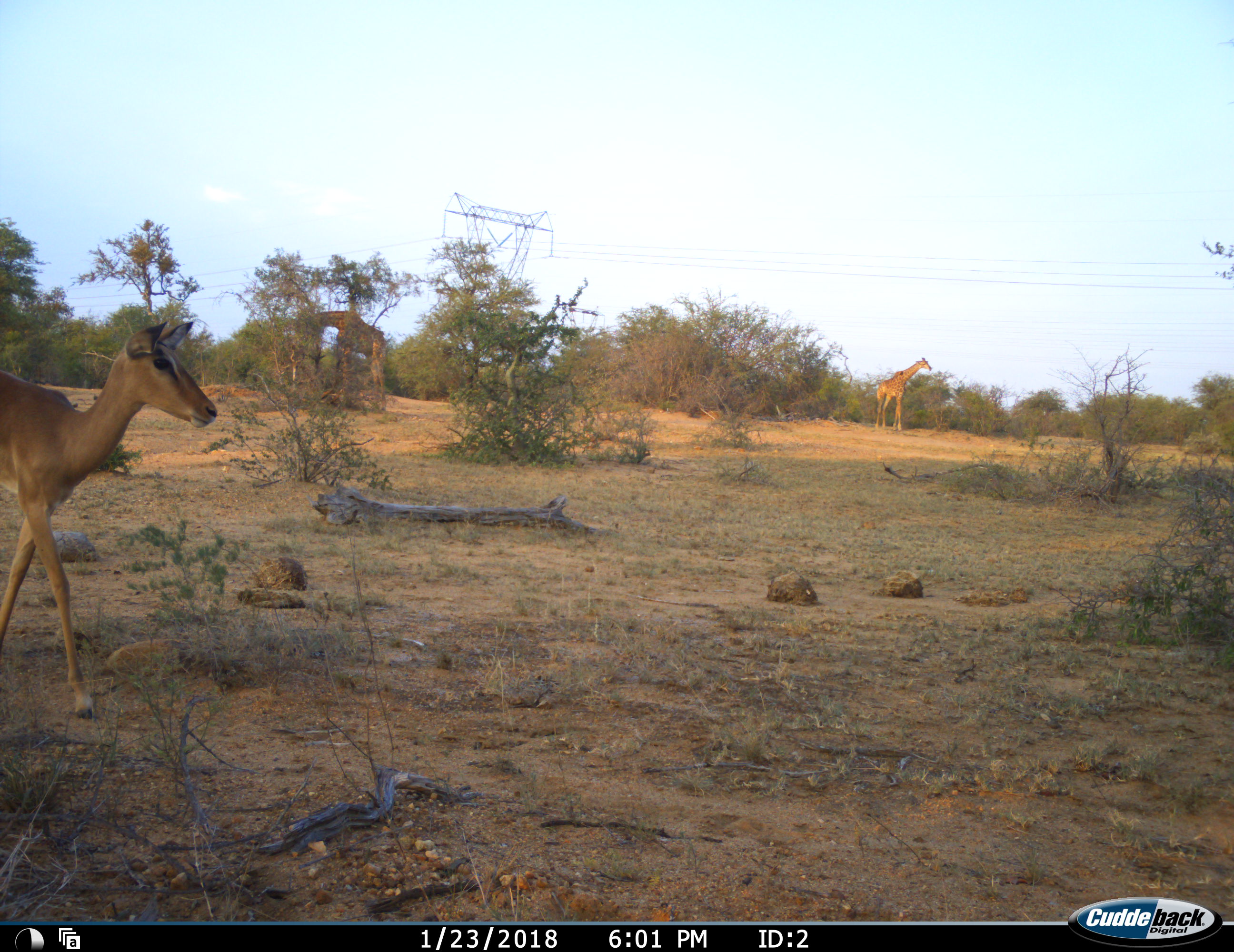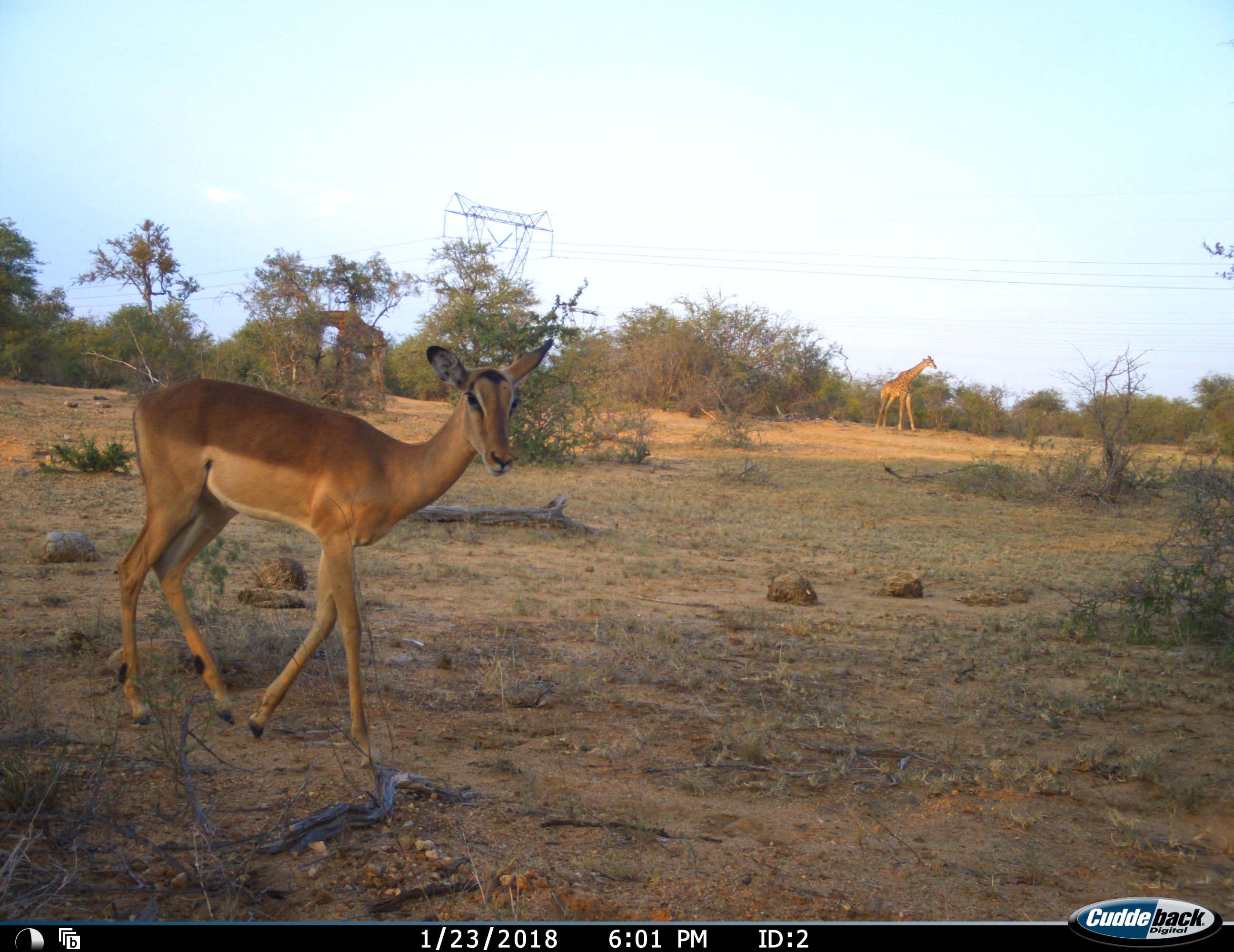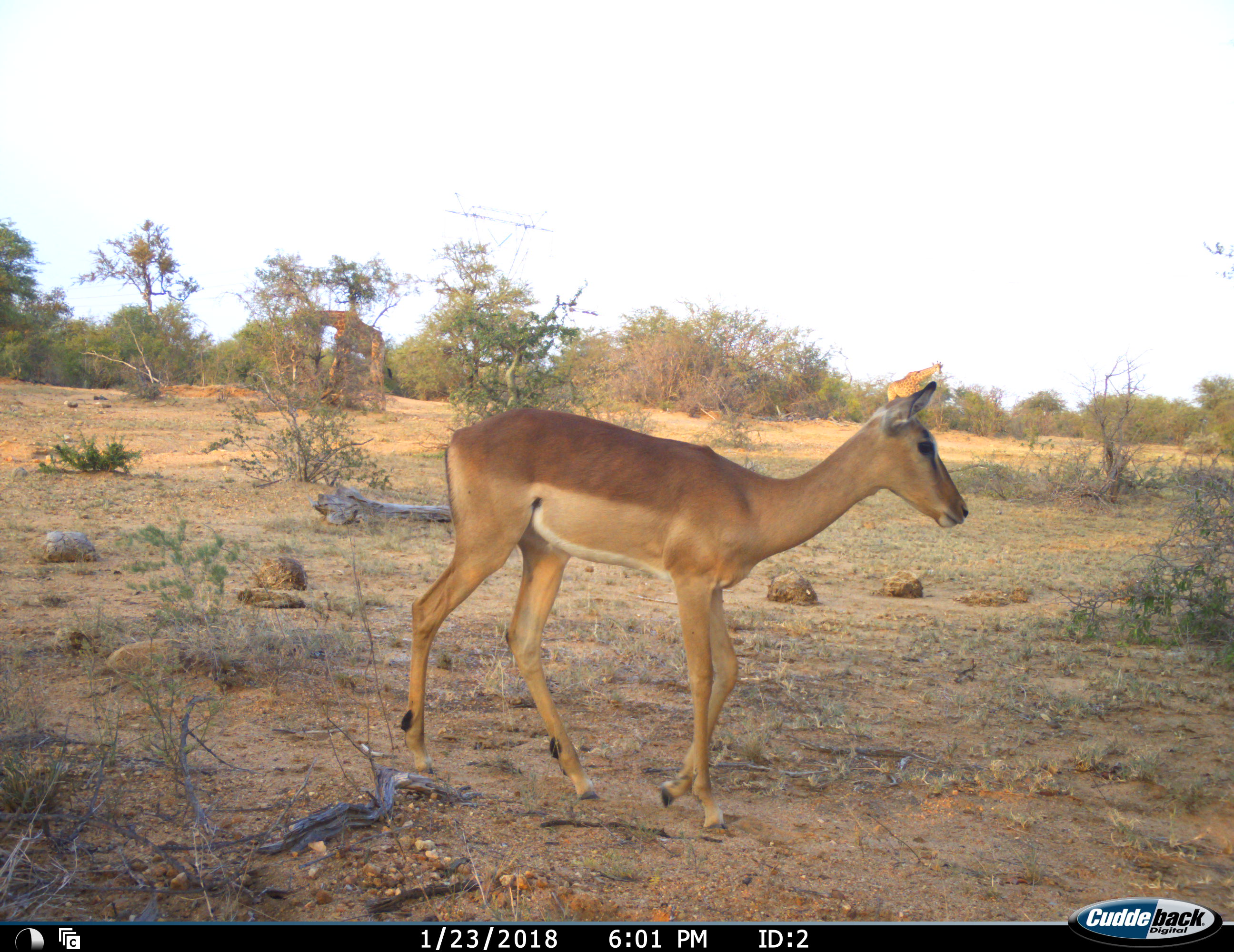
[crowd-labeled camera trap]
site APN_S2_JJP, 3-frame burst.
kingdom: Animalia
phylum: Chordata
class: Mammalia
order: Artiodactyla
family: Giraffidae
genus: Giraffa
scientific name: Giraffa camelopardalis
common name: giraffe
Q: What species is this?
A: Giraffe (Giraffa camelopardalis).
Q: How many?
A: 2.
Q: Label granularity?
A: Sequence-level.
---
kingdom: Animalia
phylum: Chordata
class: Mammalia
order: Artiodactyla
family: Bovidae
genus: Aepyceros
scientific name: Aepyceros melampus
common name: impala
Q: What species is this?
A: Impala (Aepyceros melampus).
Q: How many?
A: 1.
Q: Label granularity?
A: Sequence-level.